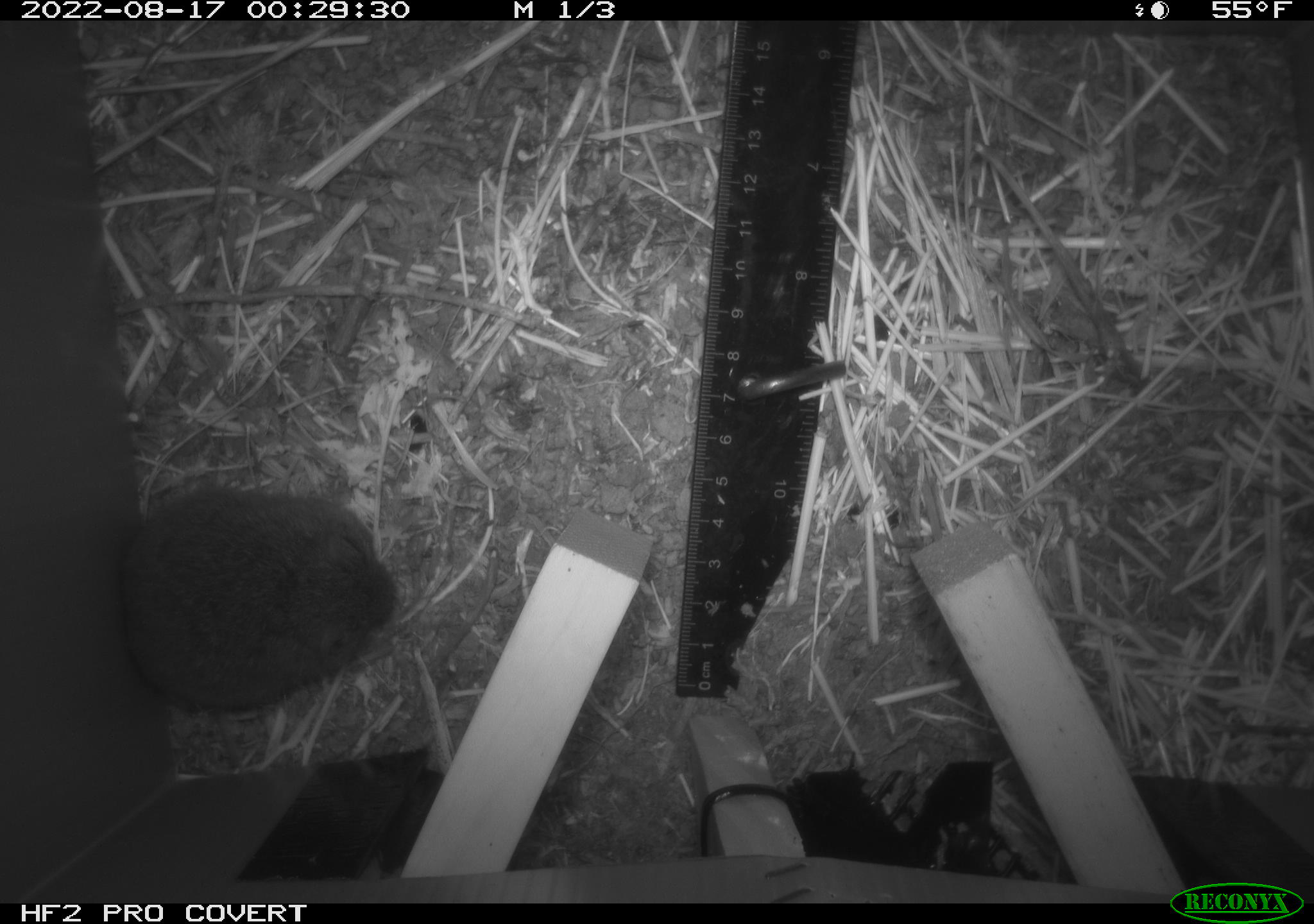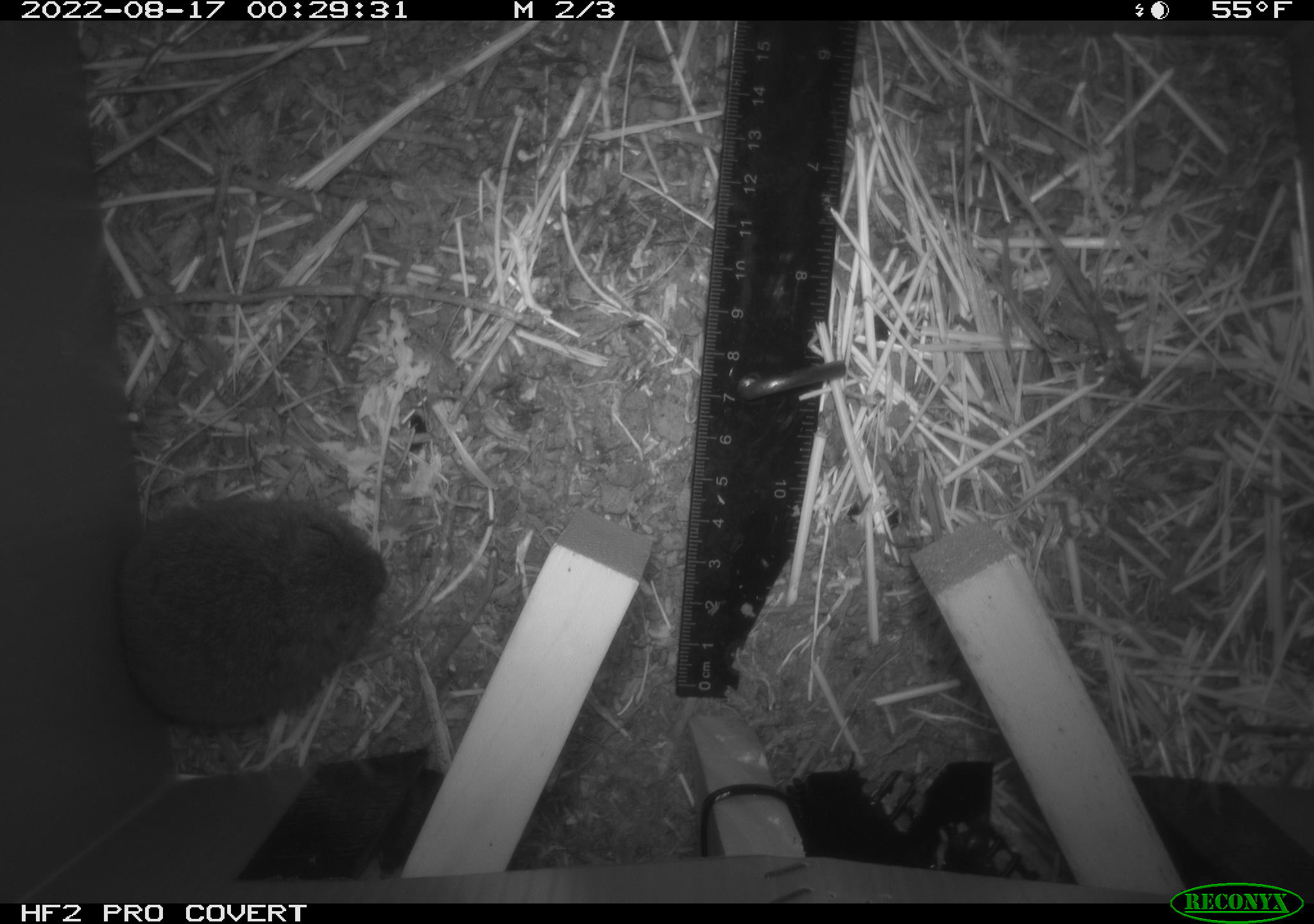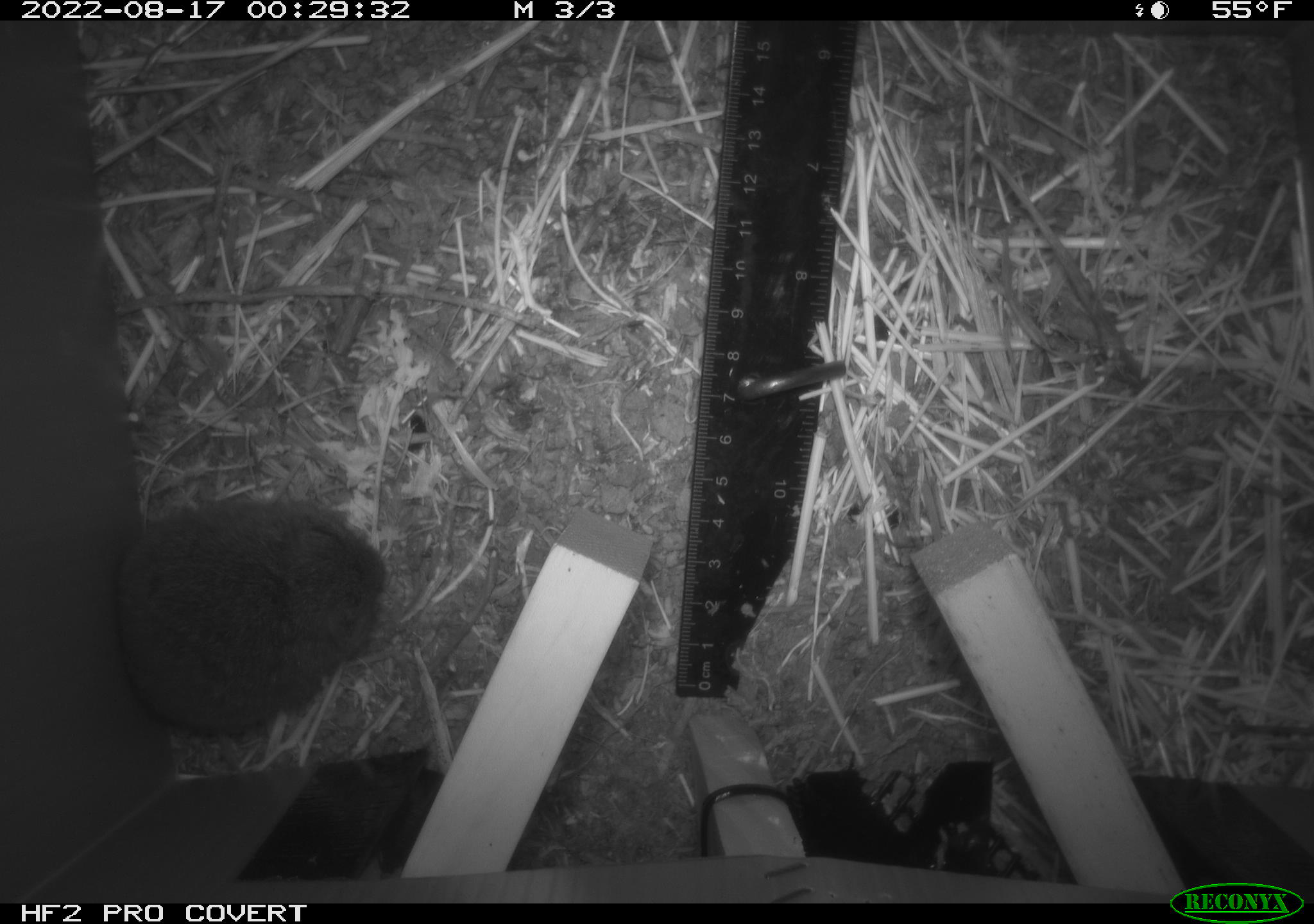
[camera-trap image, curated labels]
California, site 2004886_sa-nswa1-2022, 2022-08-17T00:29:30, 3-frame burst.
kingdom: Animalia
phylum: Chordata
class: Mammalia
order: Rodentia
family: Cricetidae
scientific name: Cricetidae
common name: hamsters, voles, lemmings, and allies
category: cricetidae family